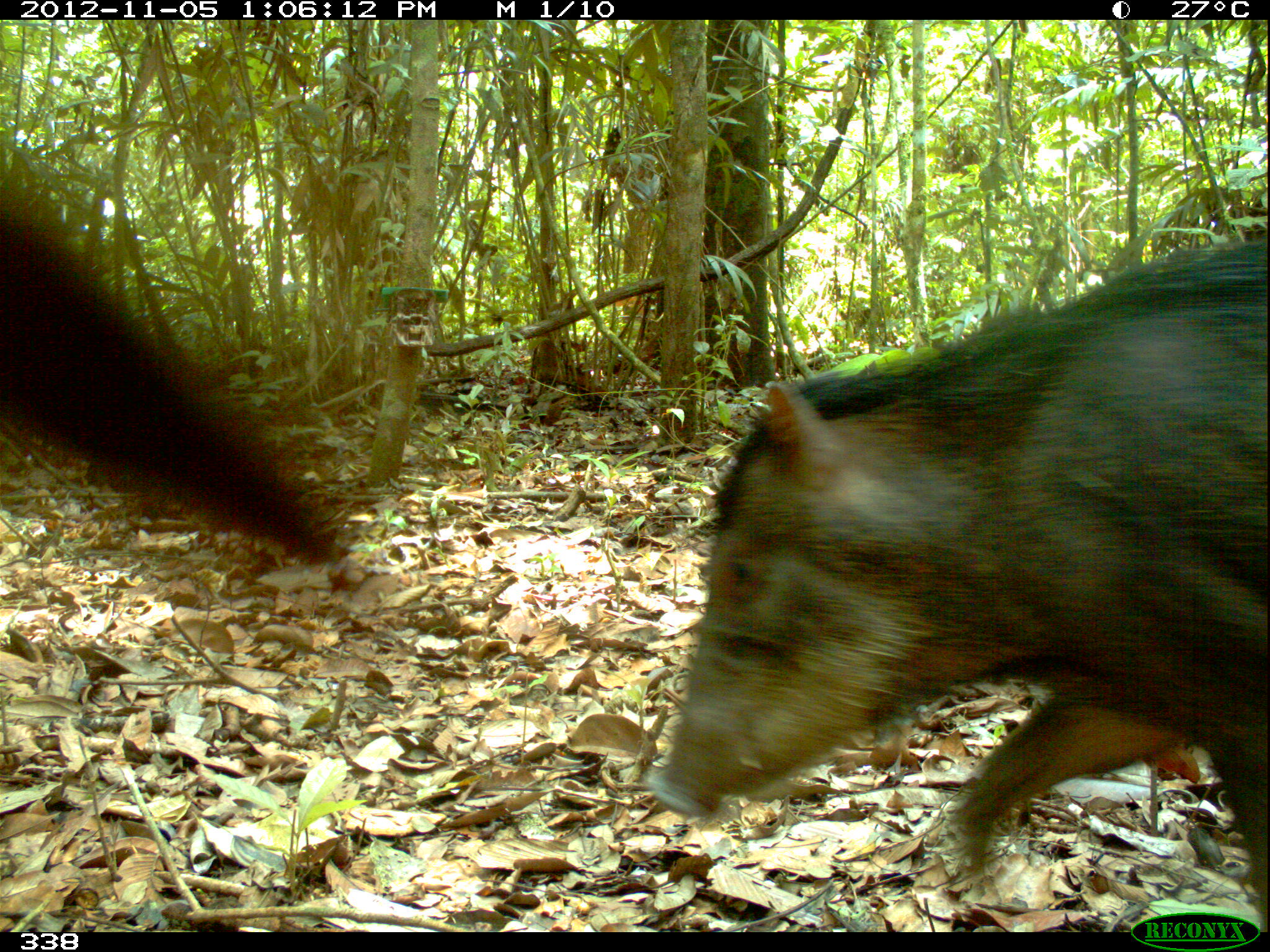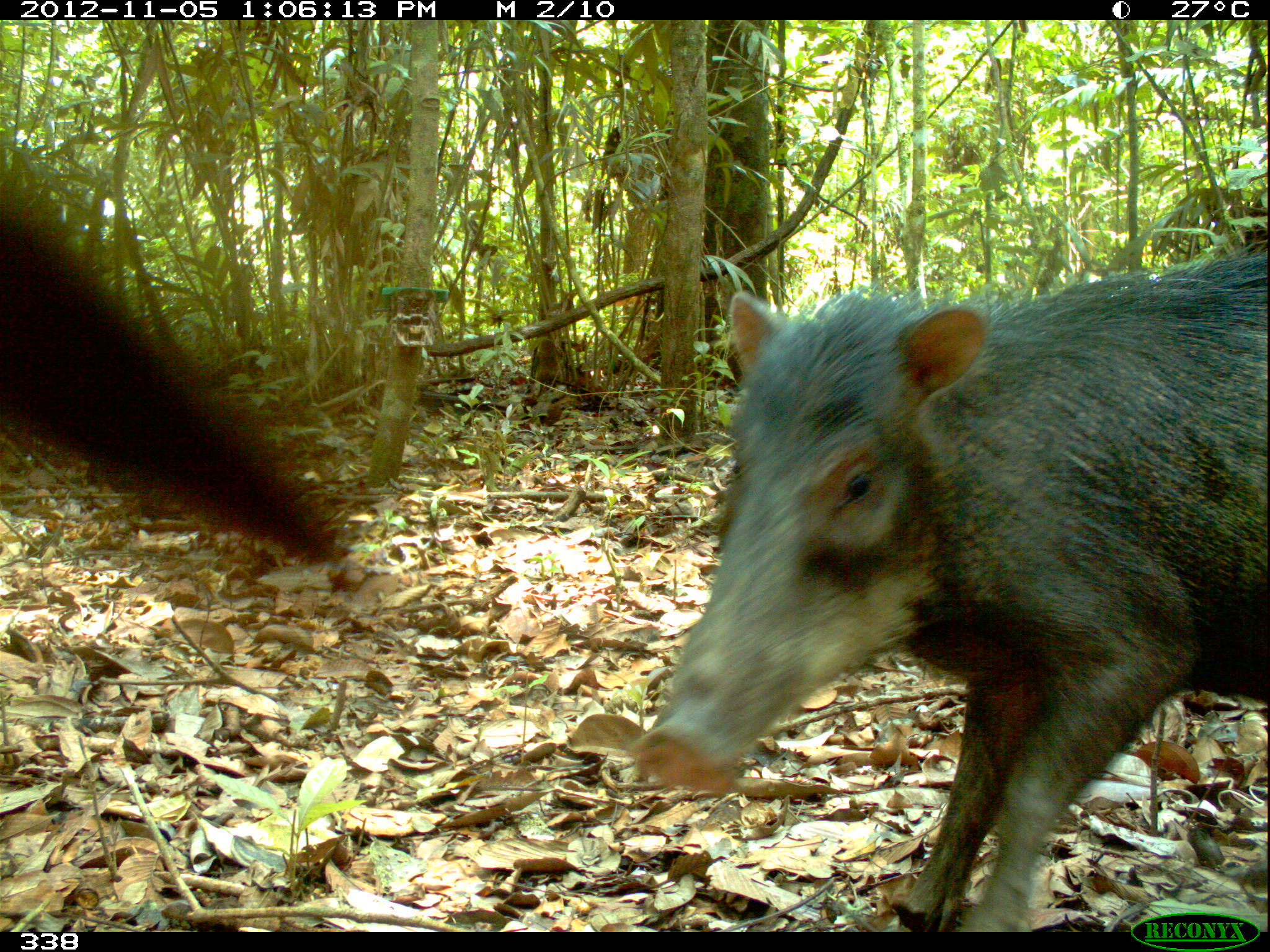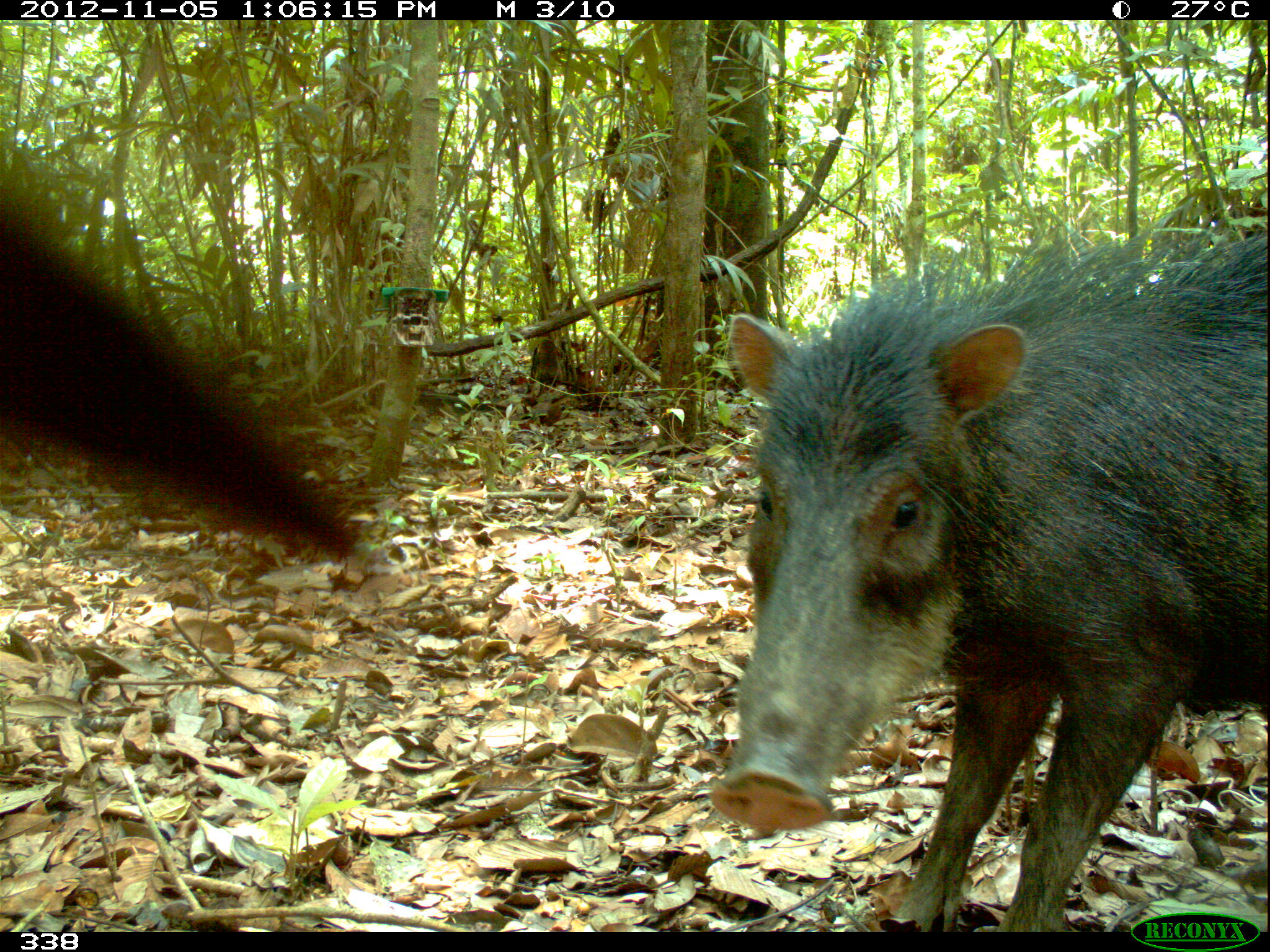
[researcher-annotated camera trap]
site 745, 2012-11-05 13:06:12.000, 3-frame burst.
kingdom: Animalia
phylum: Chordata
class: Mammalia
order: Artiodactyla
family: Tayassuidae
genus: Tayassu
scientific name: Tayassu pecari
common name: white-lipped peccary